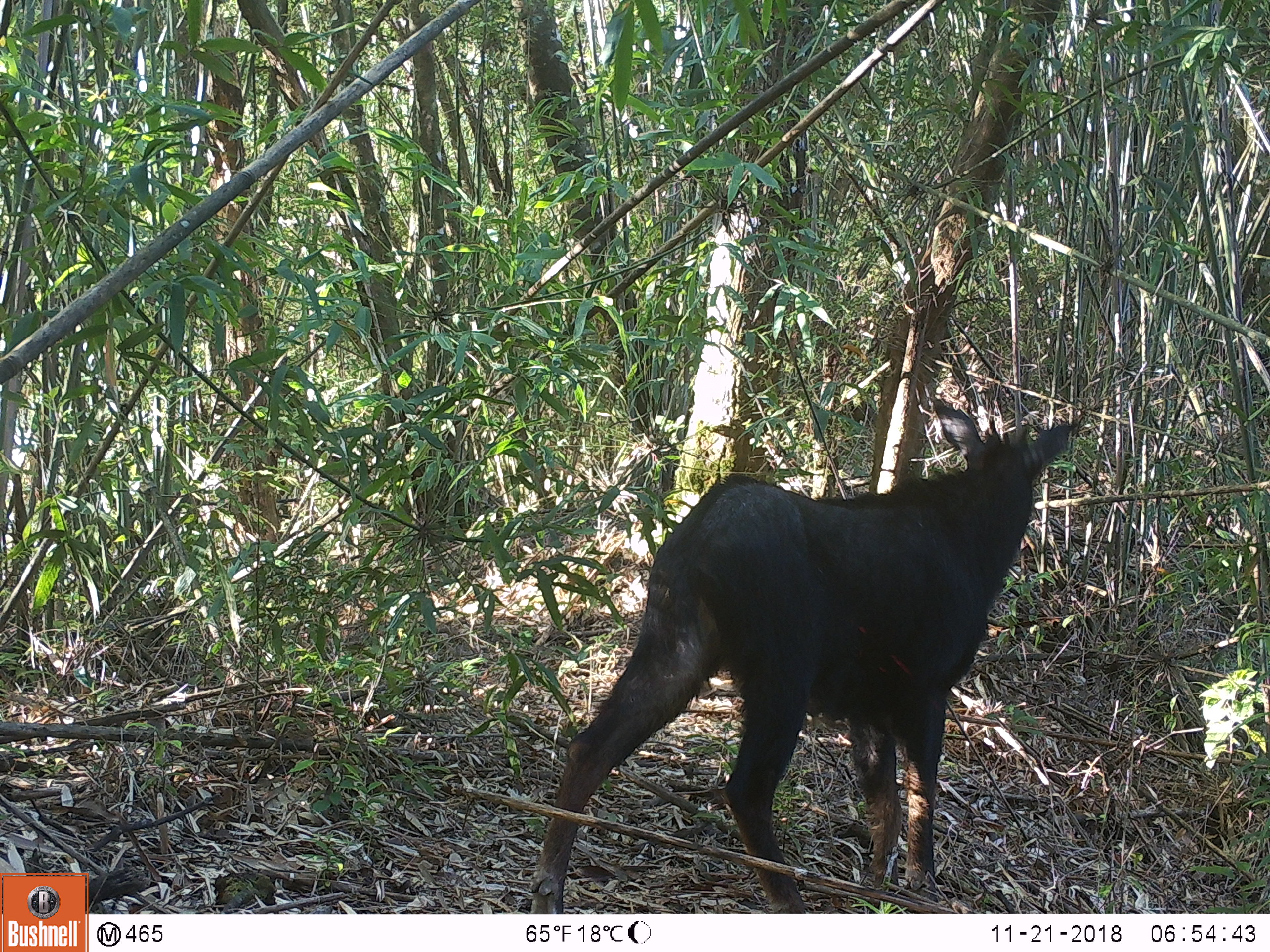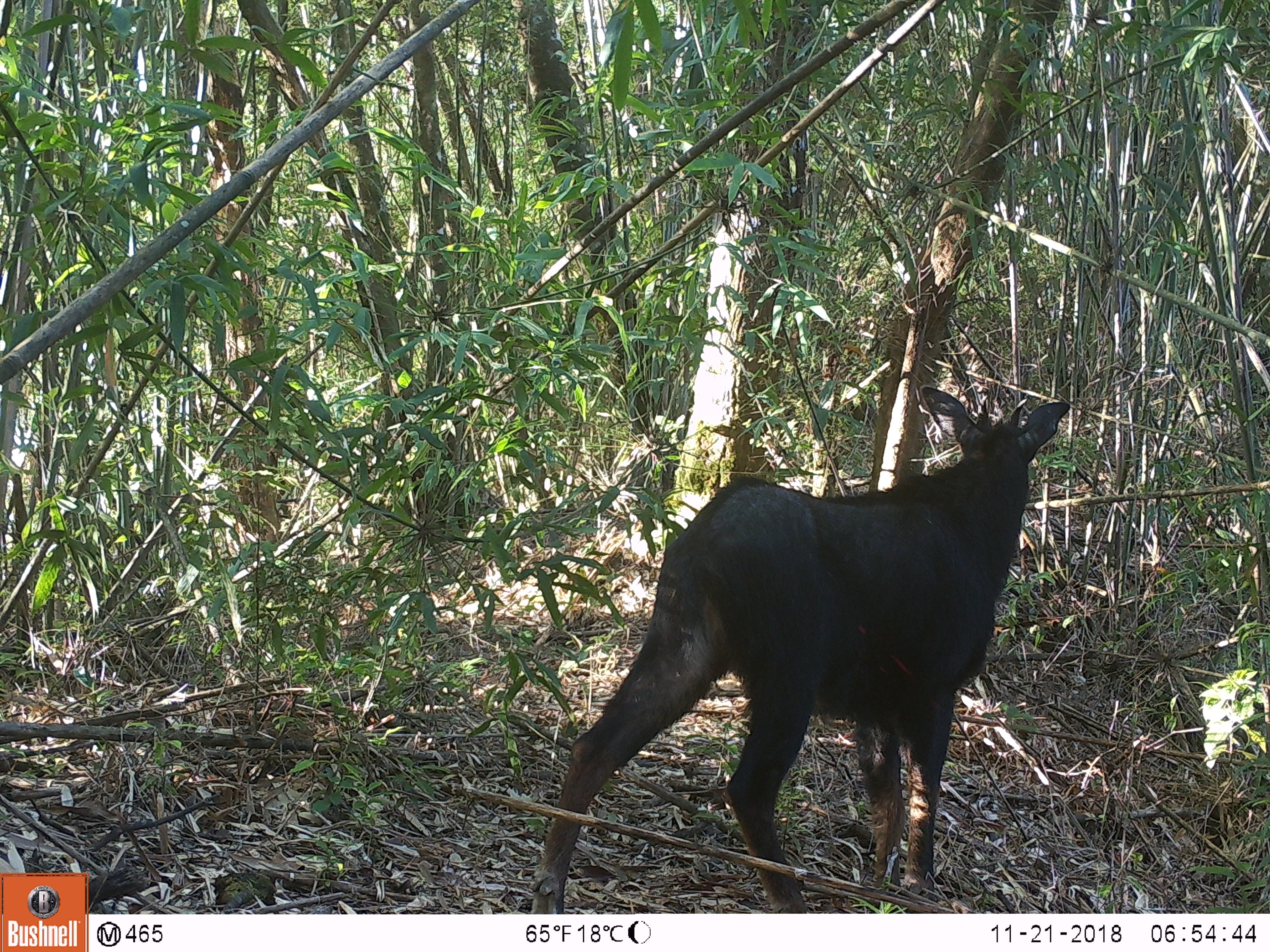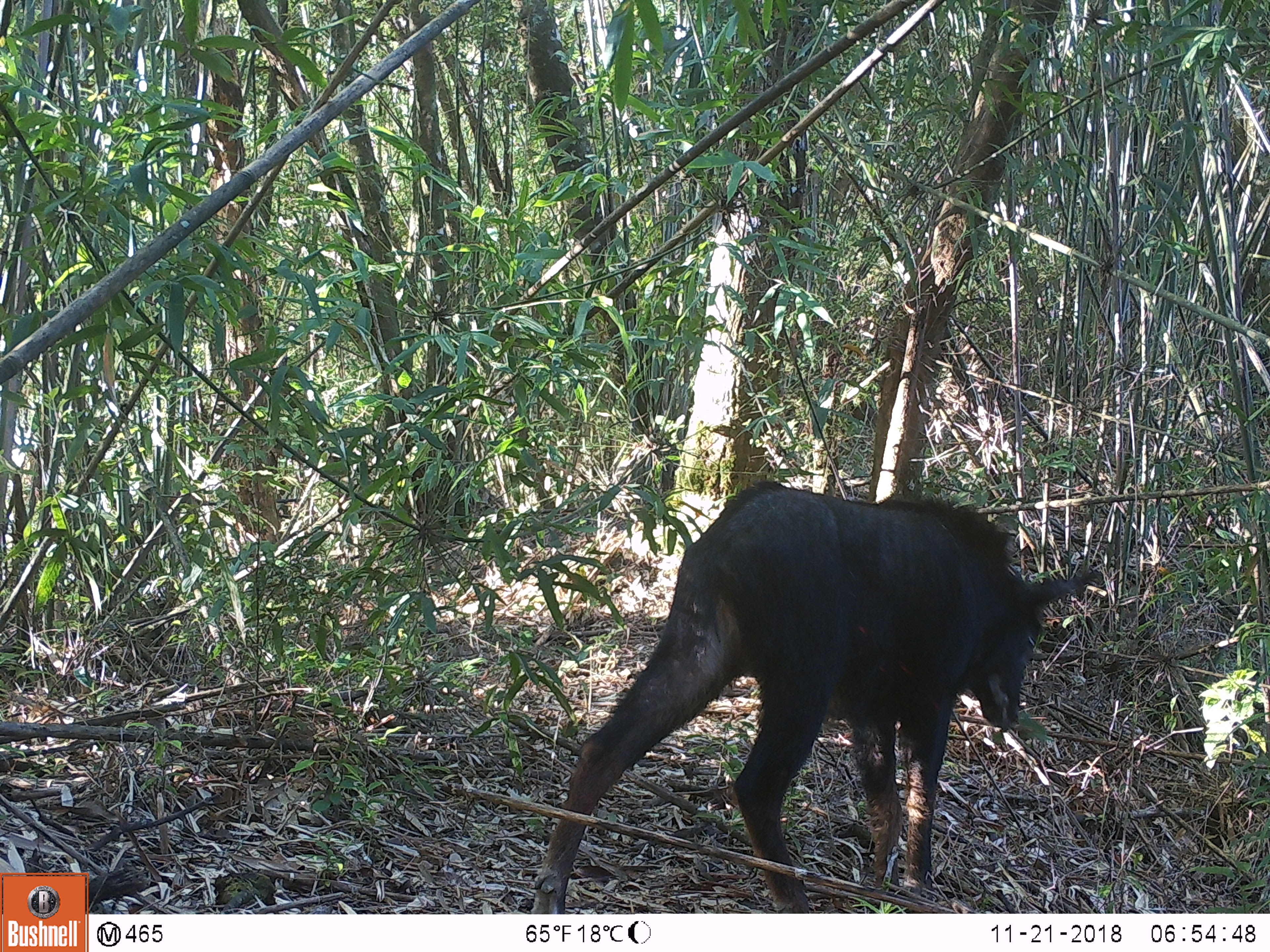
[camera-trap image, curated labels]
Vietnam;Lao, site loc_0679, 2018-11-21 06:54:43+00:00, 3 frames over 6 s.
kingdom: Animalia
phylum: Chordata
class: Mammalia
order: Artiodactyla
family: Bovidae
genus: Capricornis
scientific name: Capricornis sumatraensis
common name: chinese serow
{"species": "chinese serow (Capricornis sumatraensis)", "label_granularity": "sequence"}